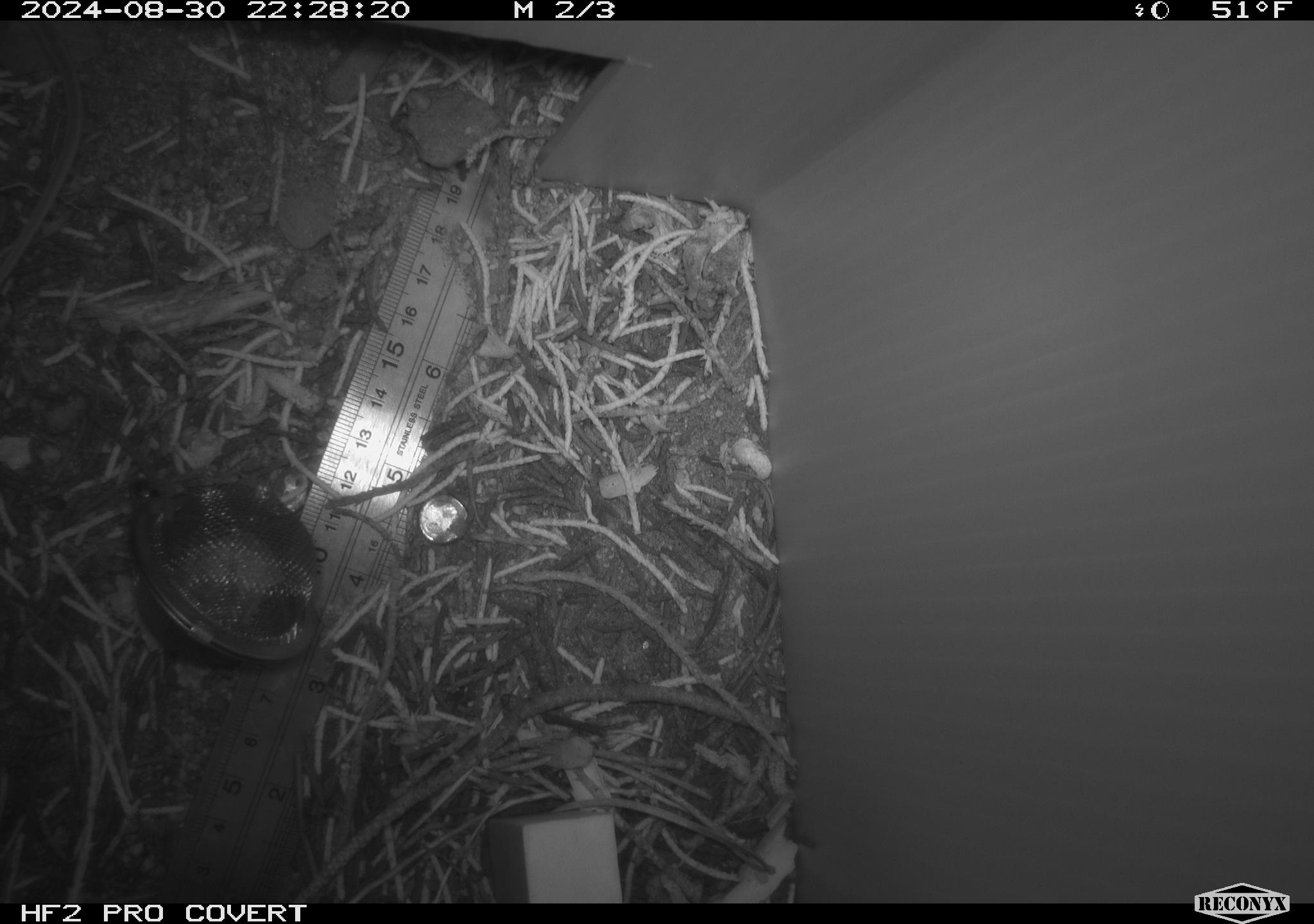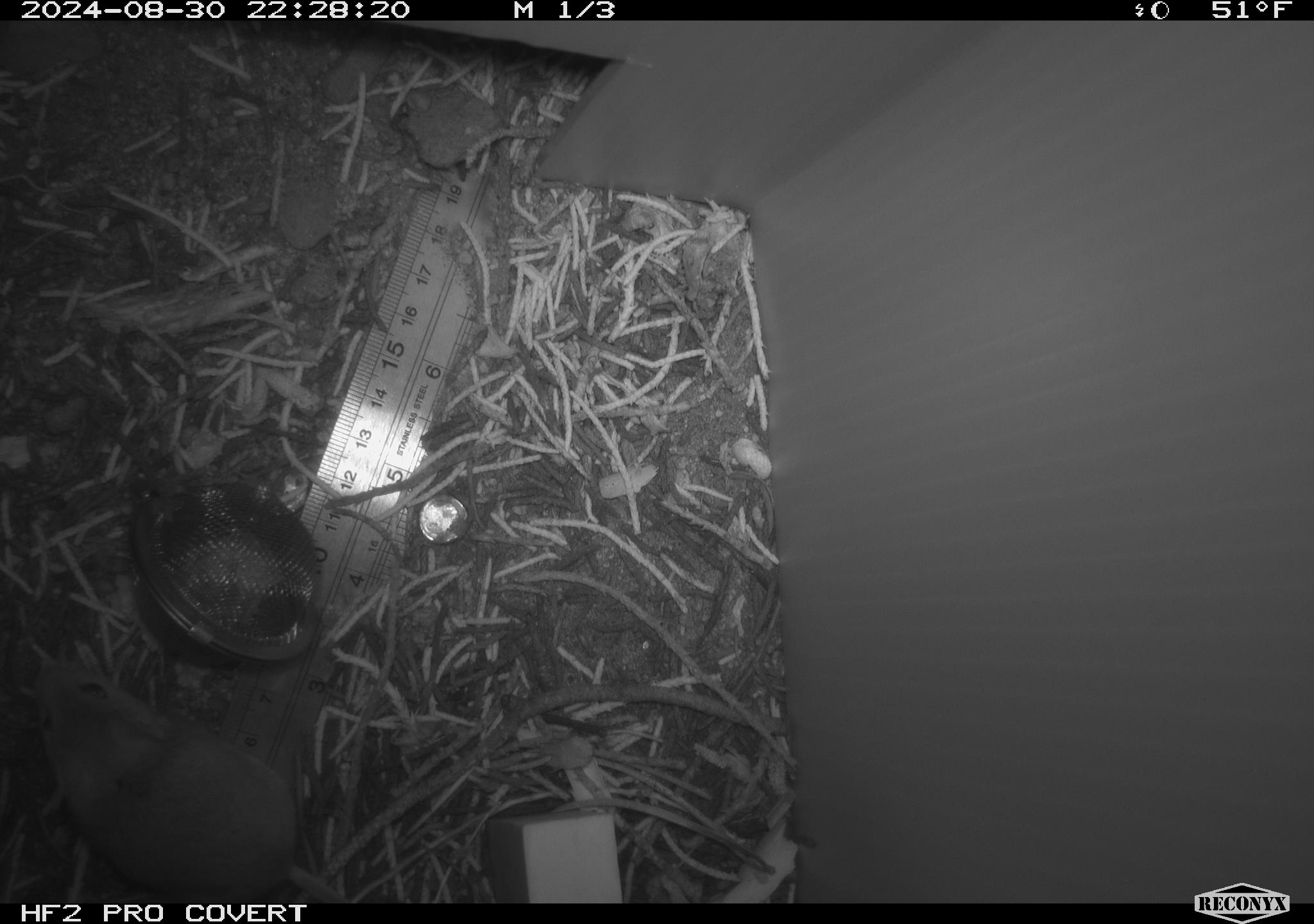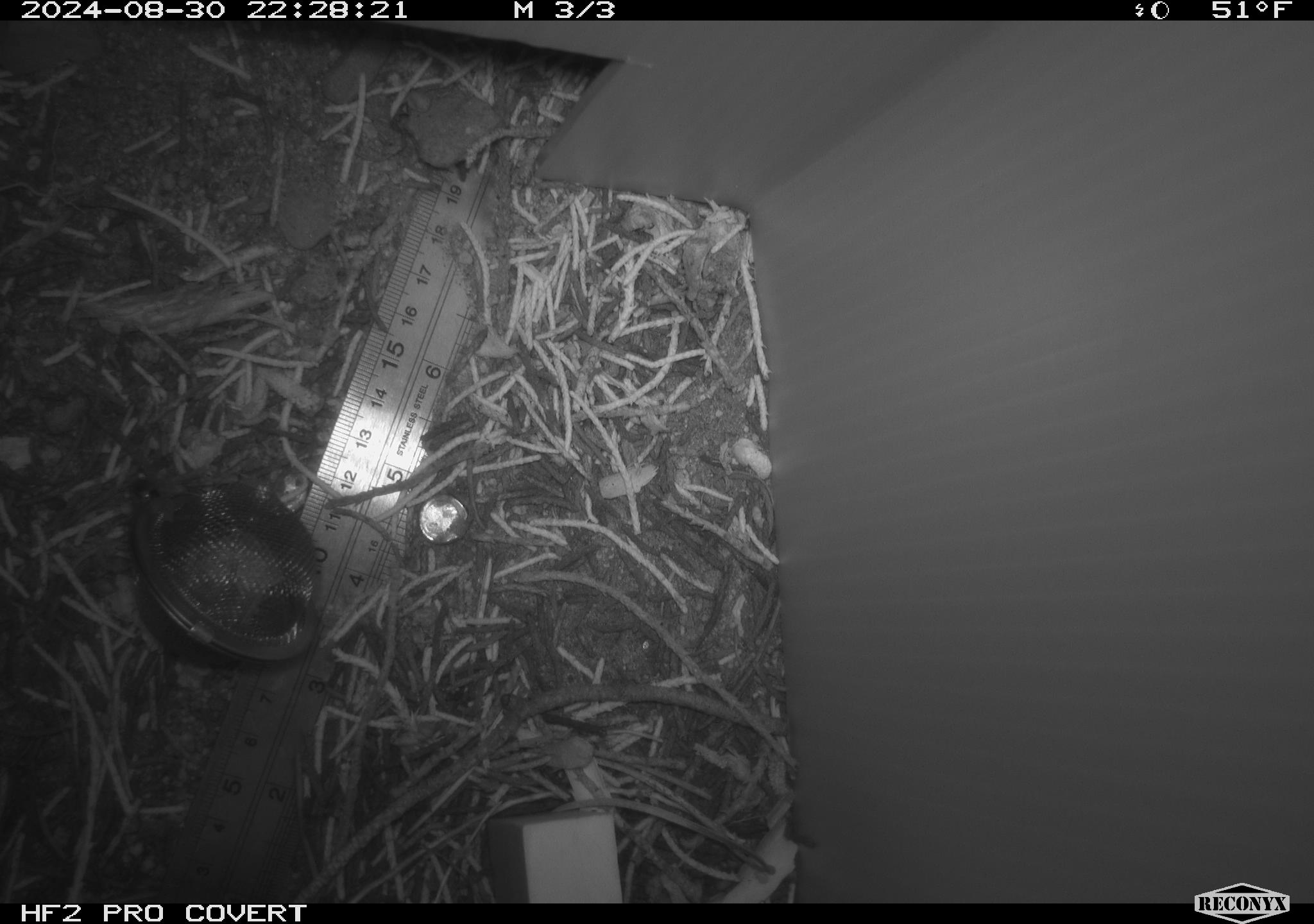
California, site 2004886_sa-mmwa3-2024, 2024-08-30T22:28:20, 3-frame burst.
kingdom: Animalia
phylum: Chordata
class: Mammalia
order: Rodentia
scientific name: Rodentia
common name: mouse species